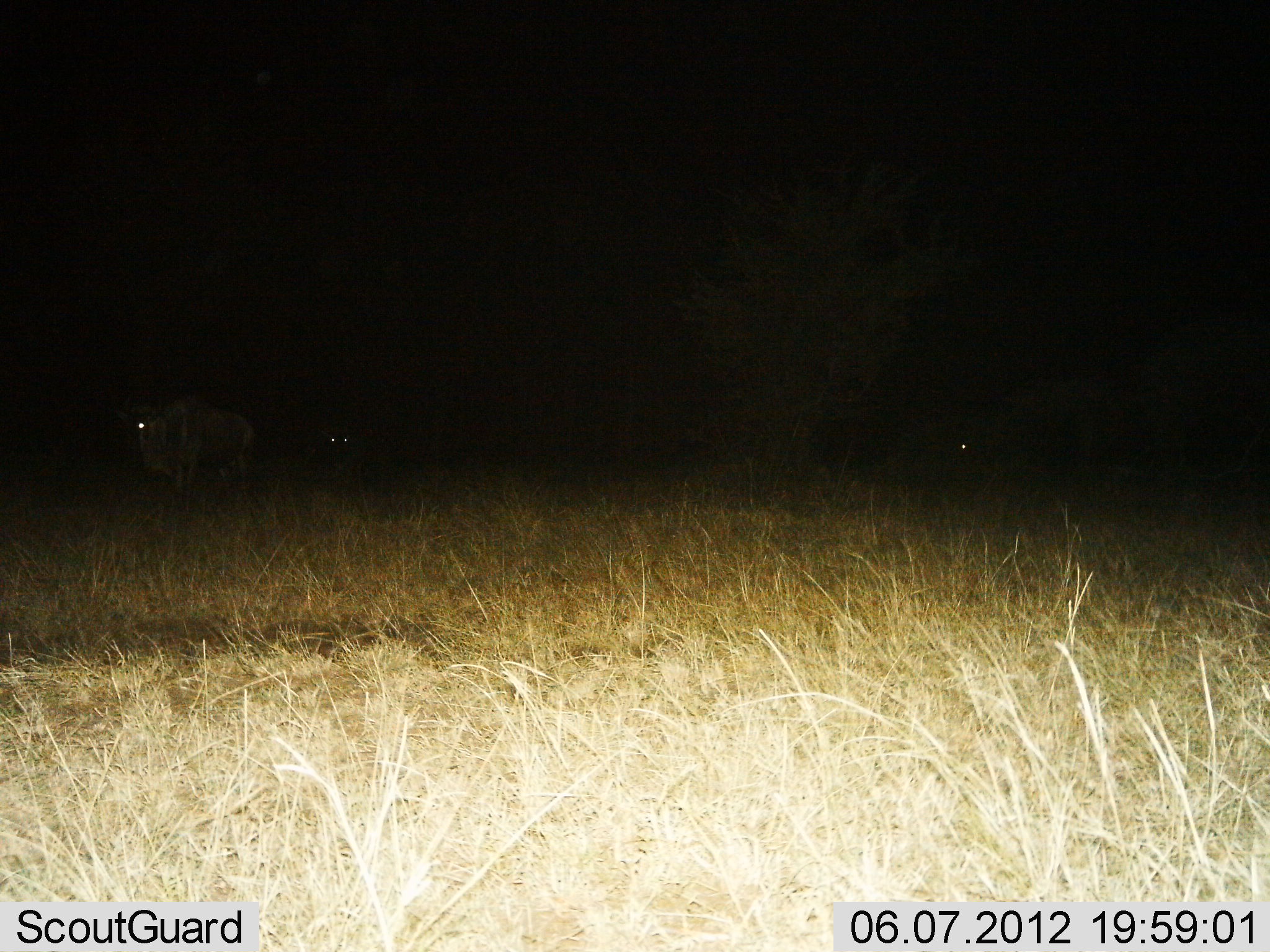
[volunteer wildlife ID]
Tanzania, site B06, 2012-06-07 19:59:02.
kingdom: Animalia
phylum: Chordata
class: Mammalia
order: Artiodactyla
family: Bovidae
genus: Connochaetes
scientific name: Connochaetes taurinus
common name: blue wildebeest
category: wildebeest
Wildebeest (blue wildebeest) (Connochaetes taurinus), count 3. Behavior (volunteer vote fractions): standing 80%, resting 10%, moving 20%, interacting 0%. Young present (vote fraction): 0%. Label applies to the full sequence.